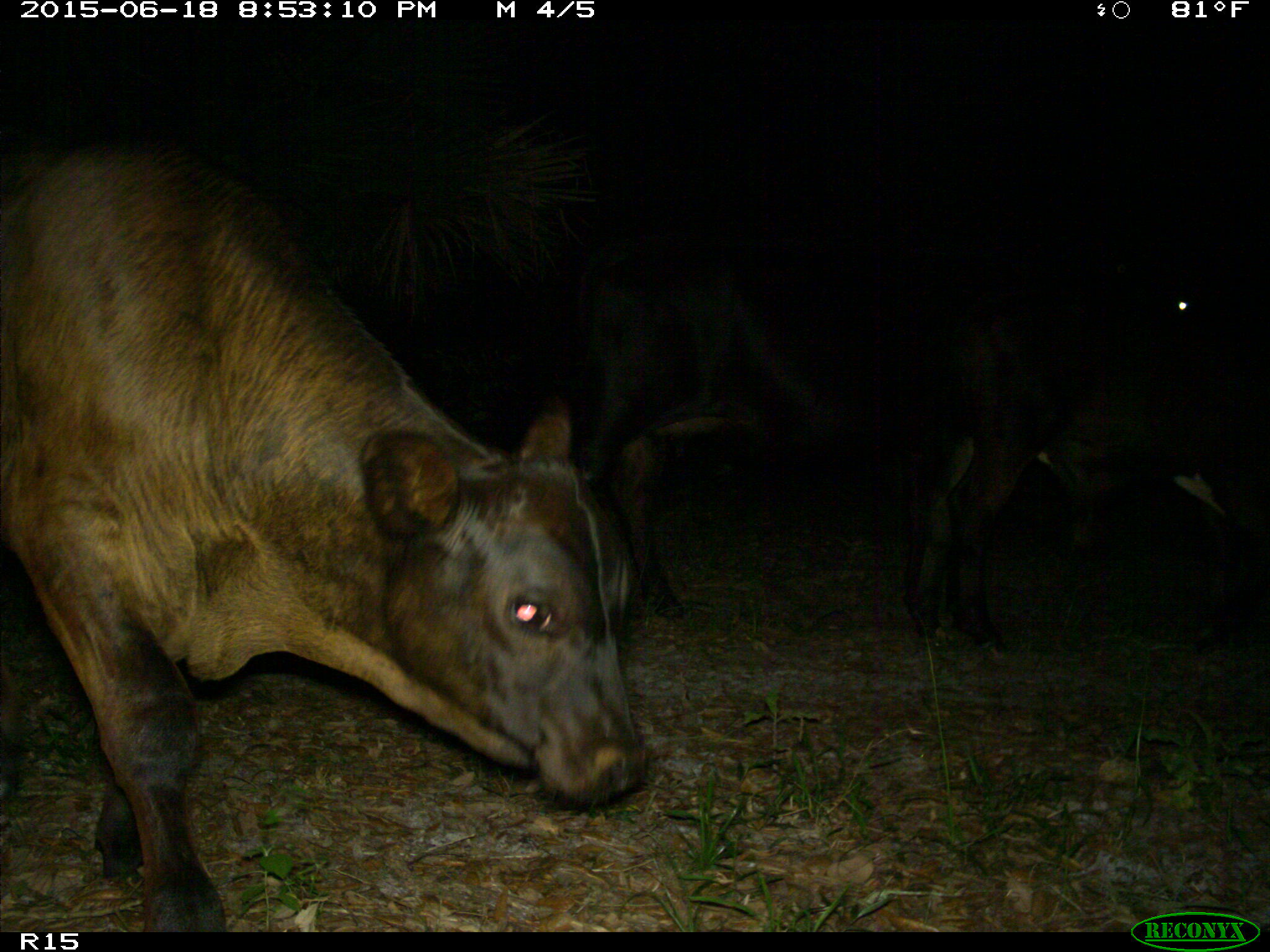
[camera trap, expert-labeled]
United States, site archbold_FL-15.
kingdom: Animalia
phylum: Chordata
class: Mammalia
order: Artiodactyla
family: Bovidae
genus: Bos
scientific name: Bos taurus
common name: domestic cow